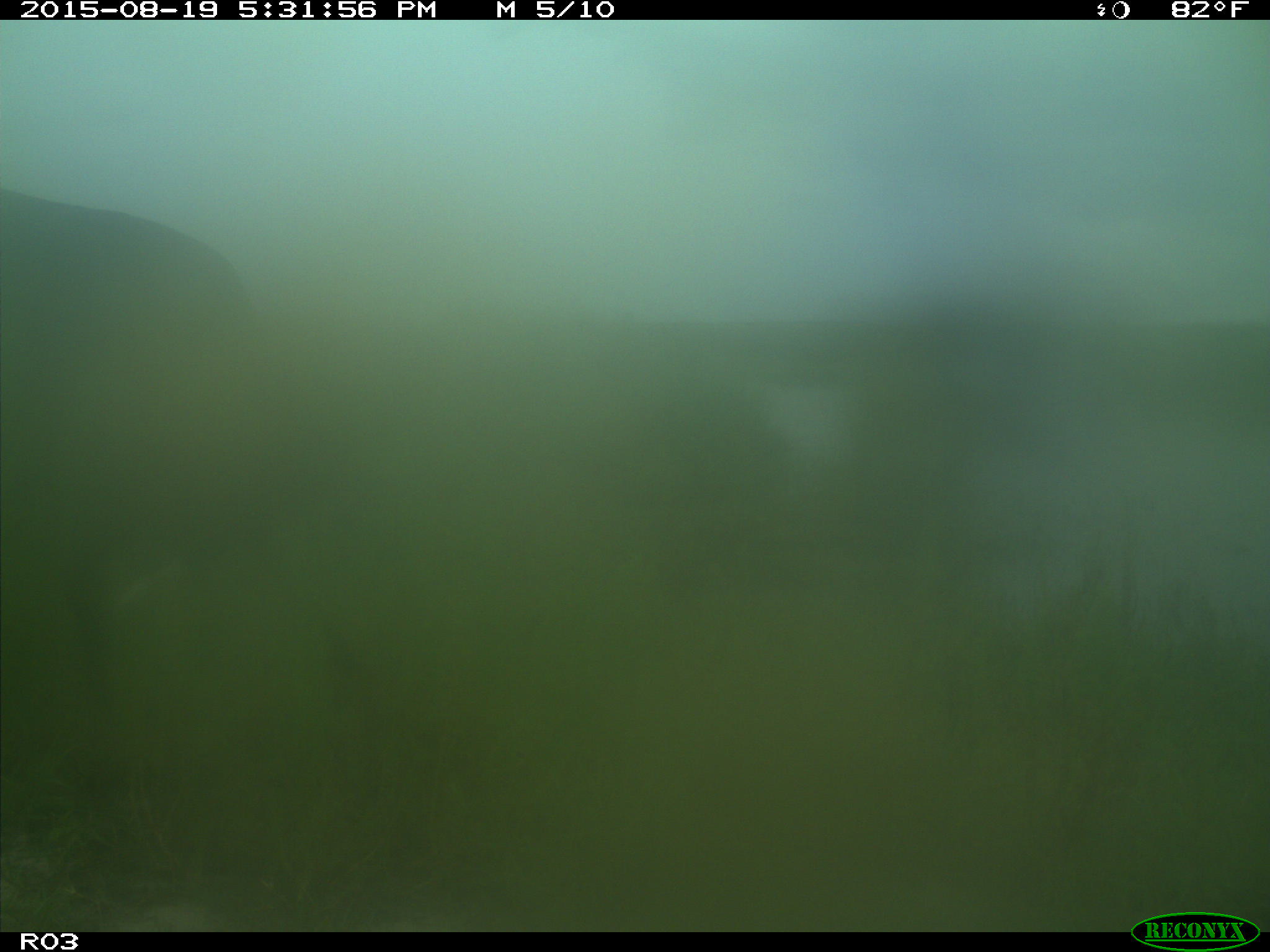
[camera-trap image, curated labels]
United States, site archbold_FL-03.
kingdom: Animalia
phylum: Chordata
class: Mammalia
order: Artiodactyla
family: Bovidae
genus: Bos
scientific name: Bos taurus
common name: domestic cow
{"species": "Bos taurus (domestic cow)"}